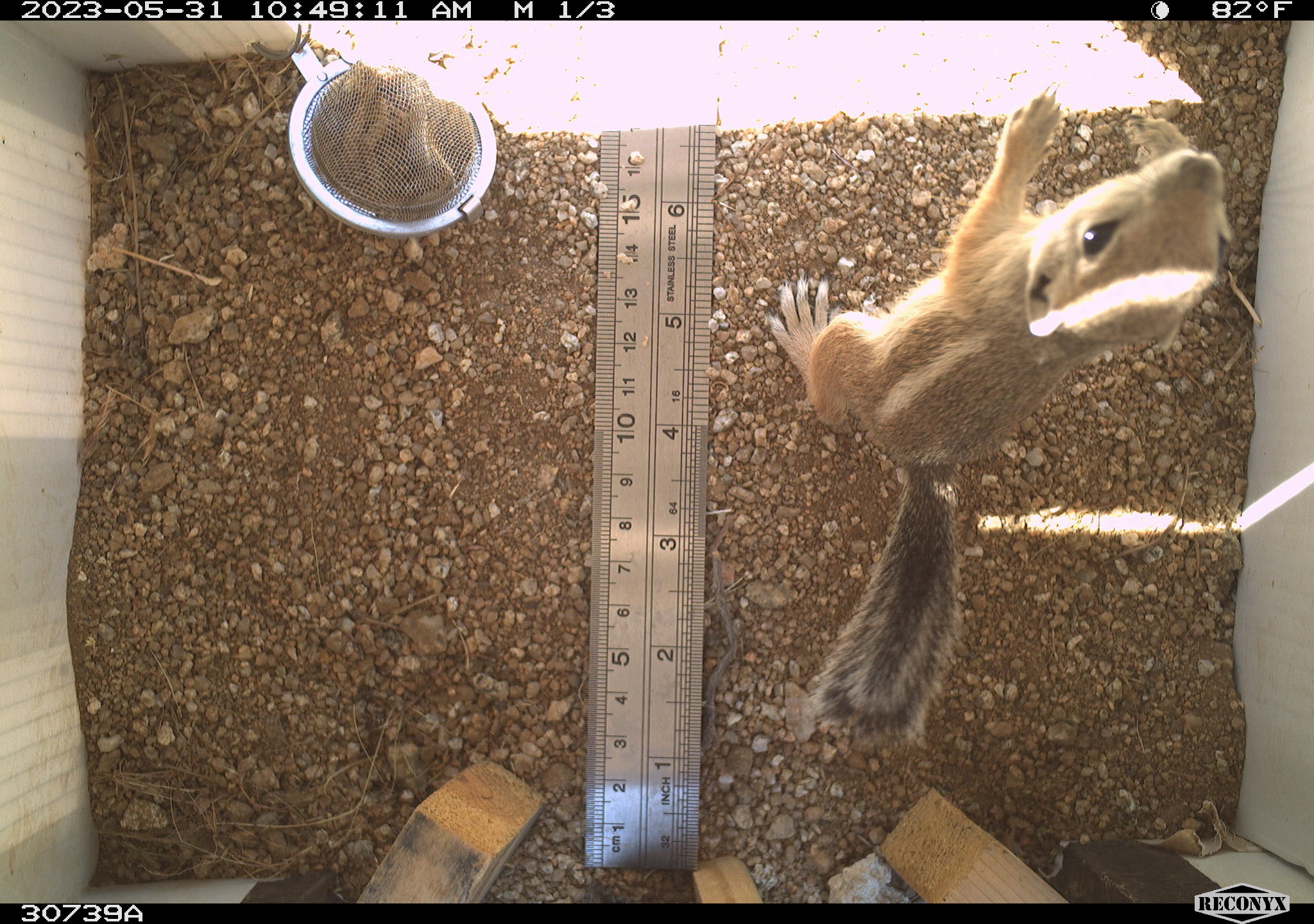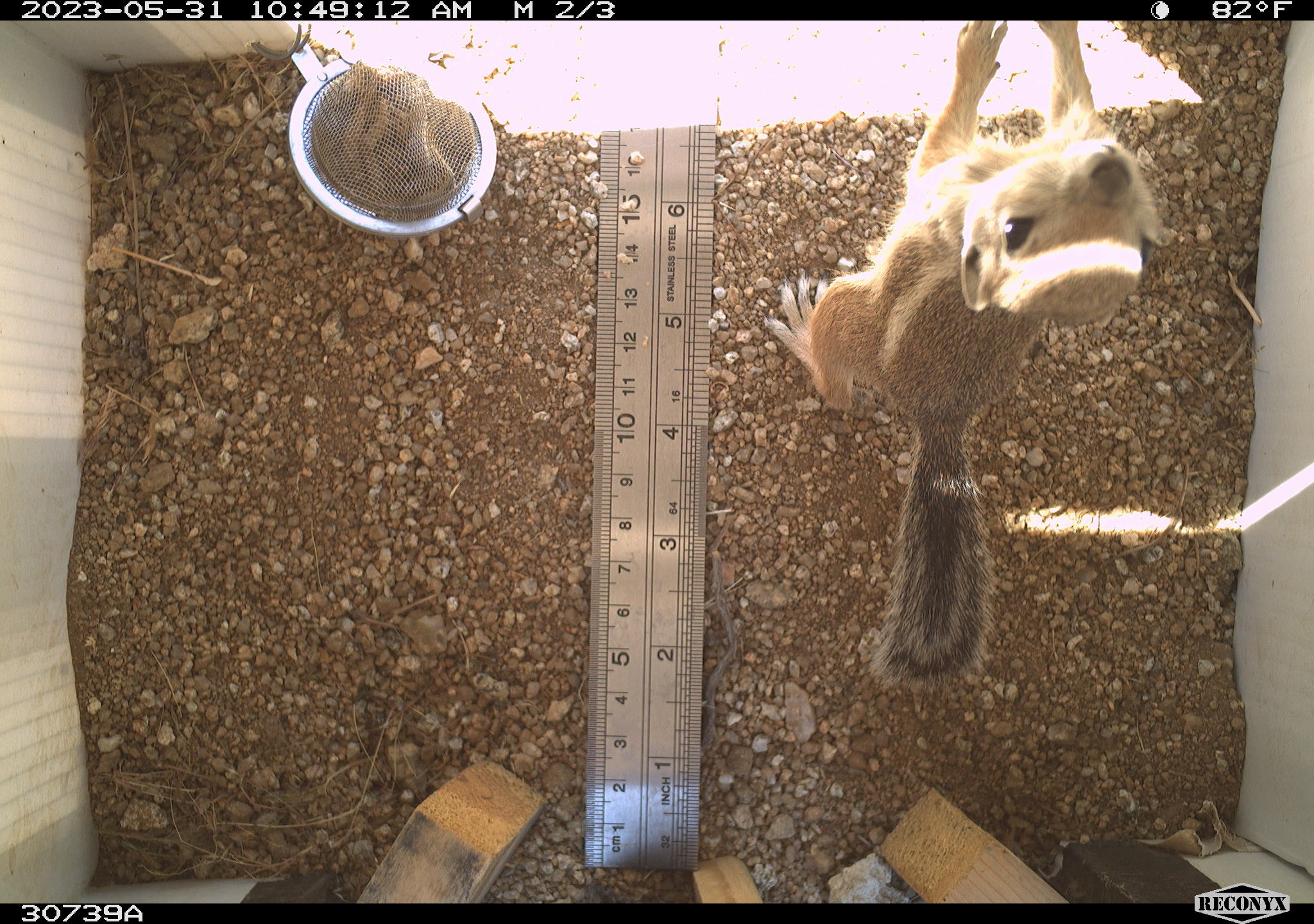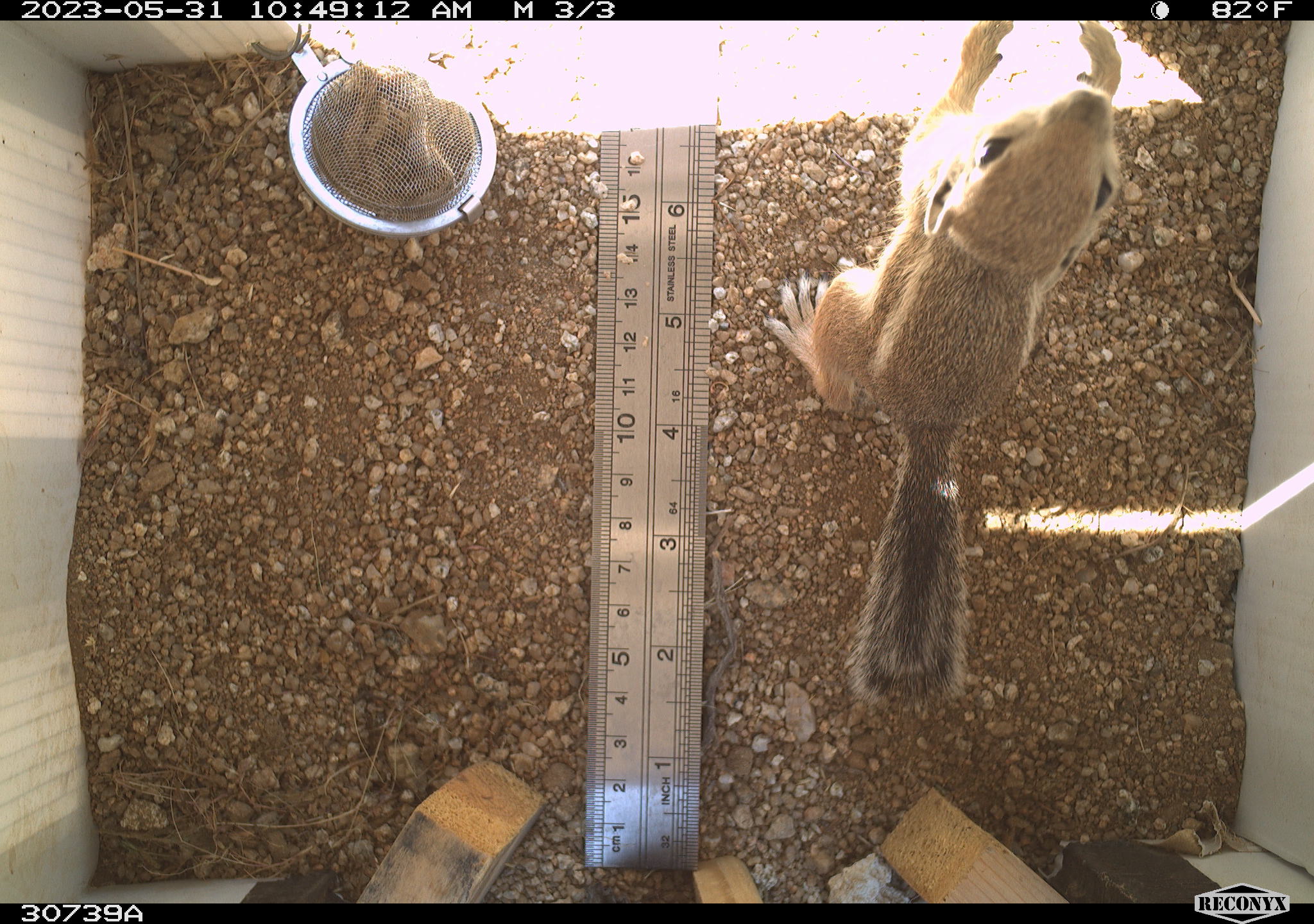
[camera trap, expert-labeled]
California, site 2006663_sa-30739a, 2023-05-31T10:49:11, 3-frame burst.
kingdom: Animalia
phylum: Chordata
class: Mammalia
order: Rodentia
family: Sciuridae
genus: Ammospermophilus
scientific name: Ammospermophilus leucurus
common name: white-tailed antelope squirrel